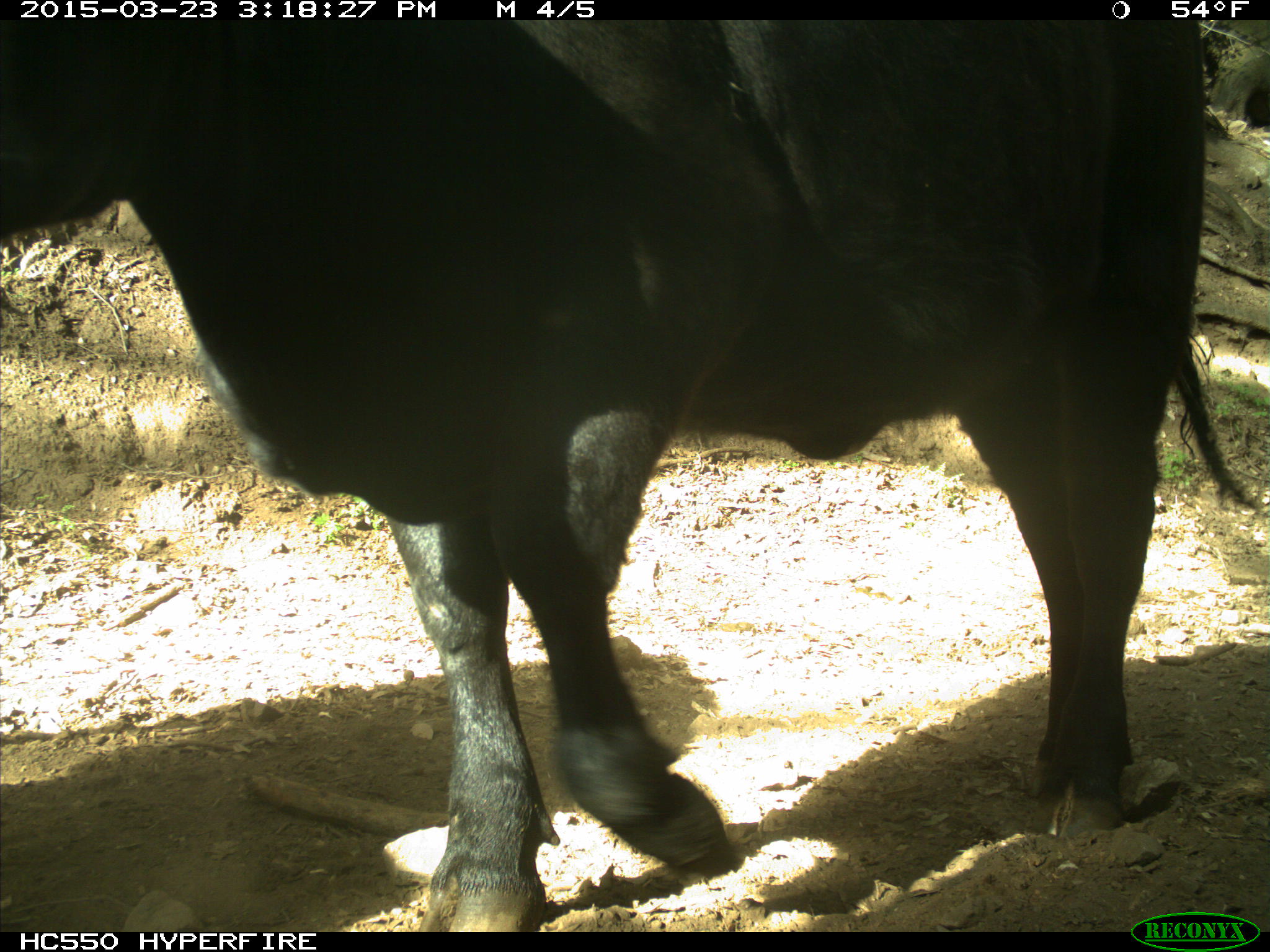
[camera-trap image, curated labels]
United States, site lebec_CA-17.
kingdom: Animalia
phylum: Chordata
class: Mammalia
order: Artiodactyla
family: Bovidae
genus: Bos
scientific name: Bos taurus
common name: domestic cow